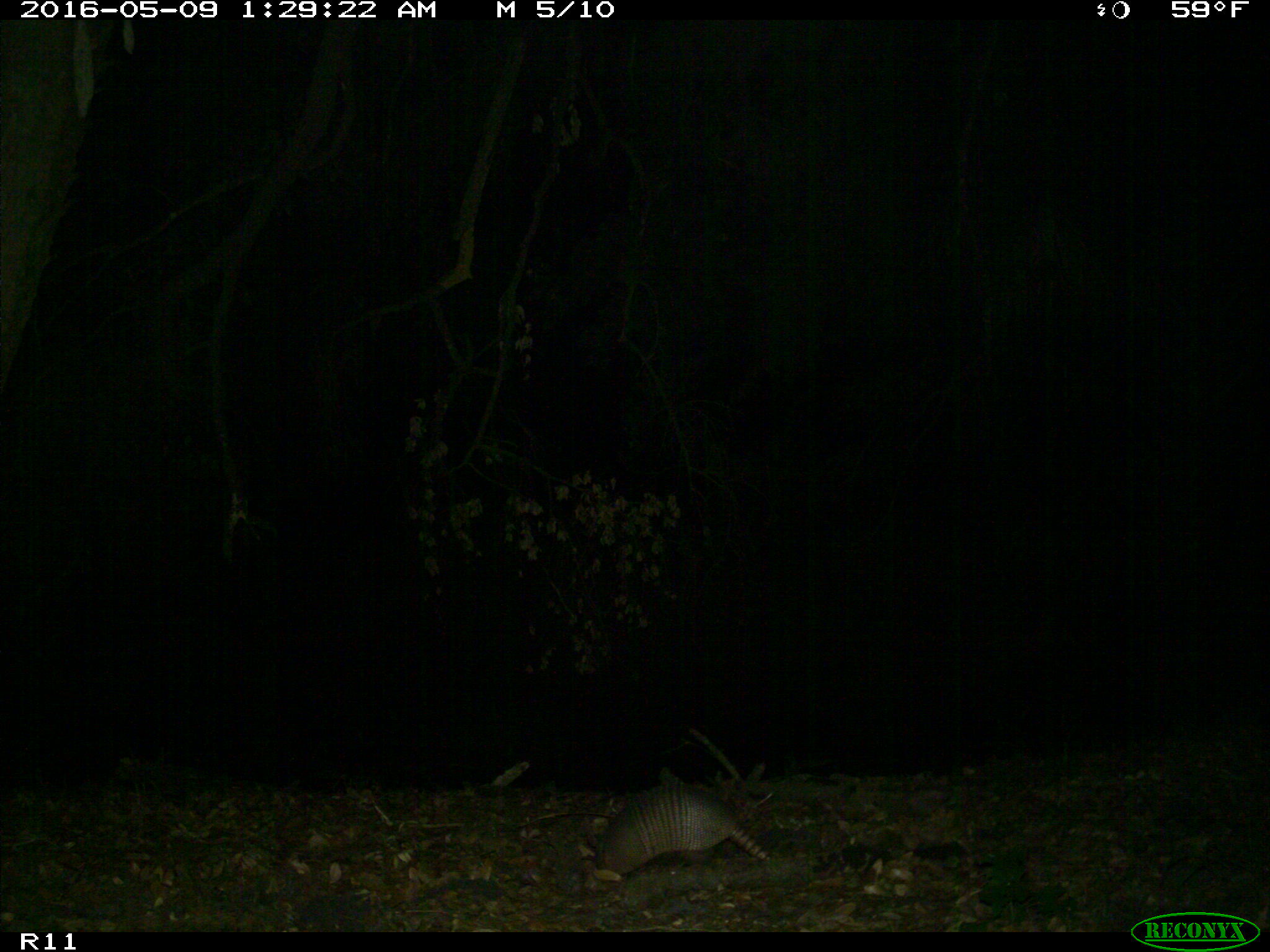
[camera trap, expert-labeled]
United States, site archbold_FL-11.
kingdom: Animalia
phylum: Chordata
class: Mammalia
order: Cingulata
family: Dasypodidae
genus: Dasypus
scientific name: Dasypus novemcinctus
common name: nine-banded armadillo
Dasypus novemcinctus (nine-banded armadillo).